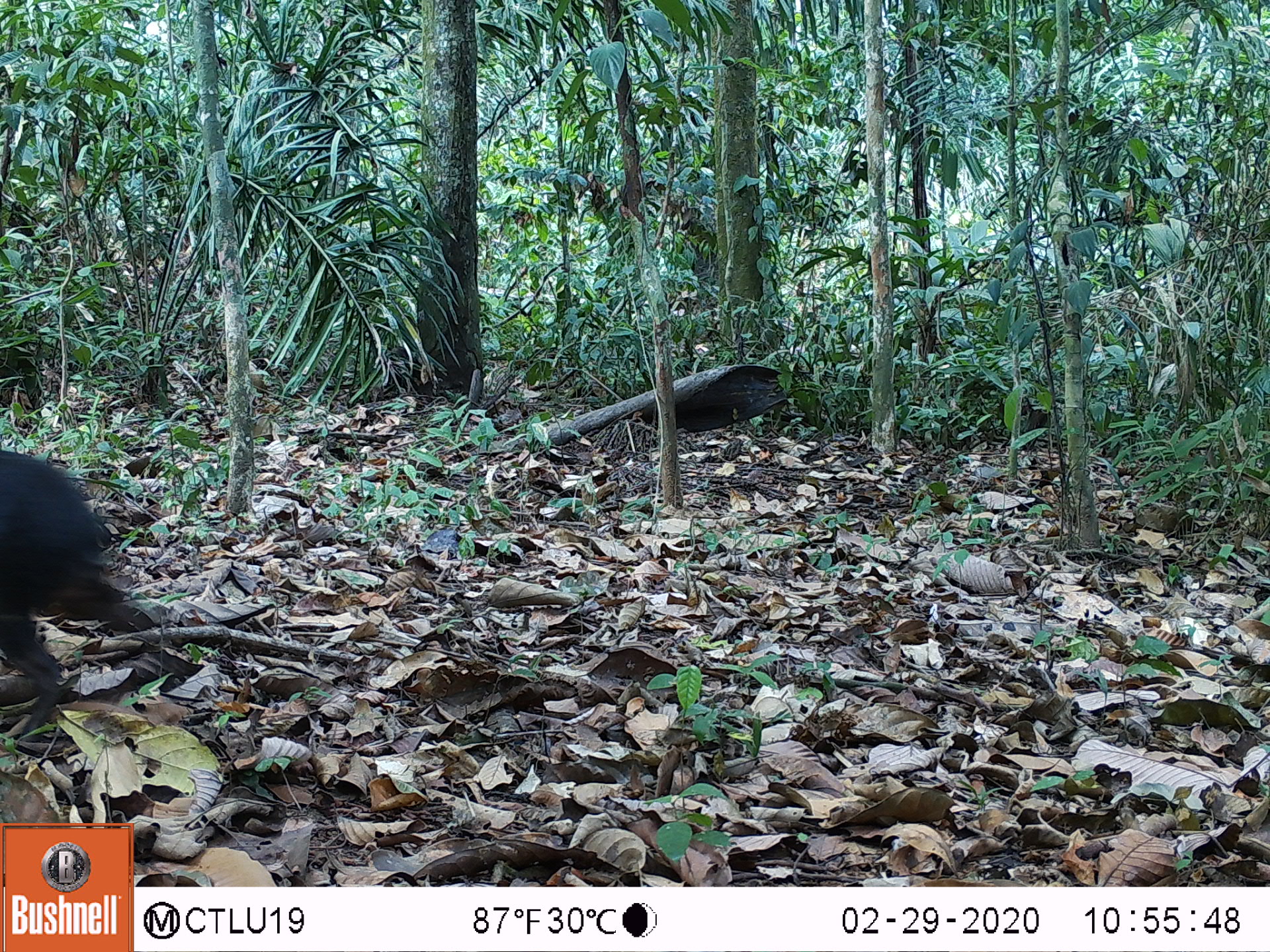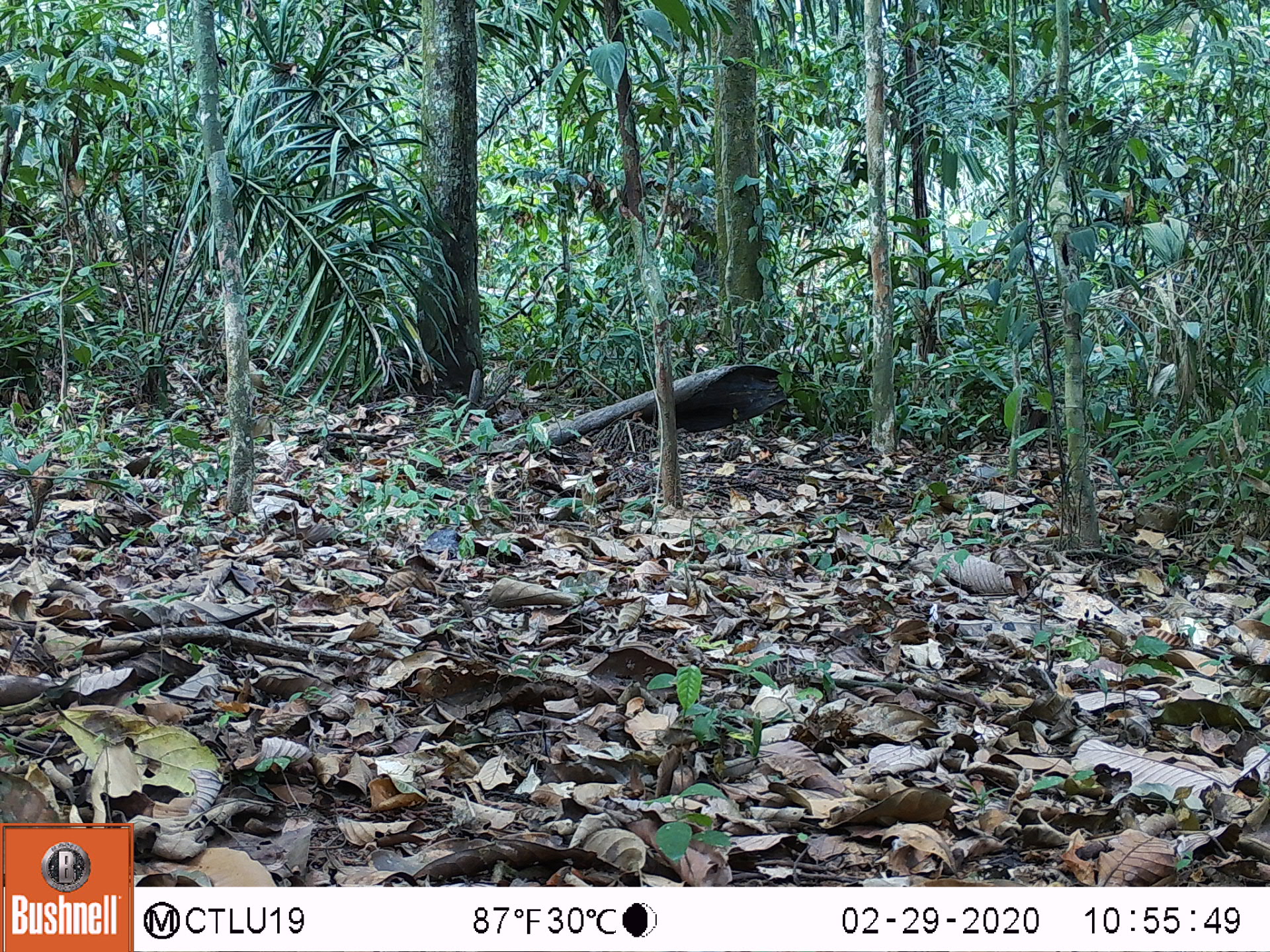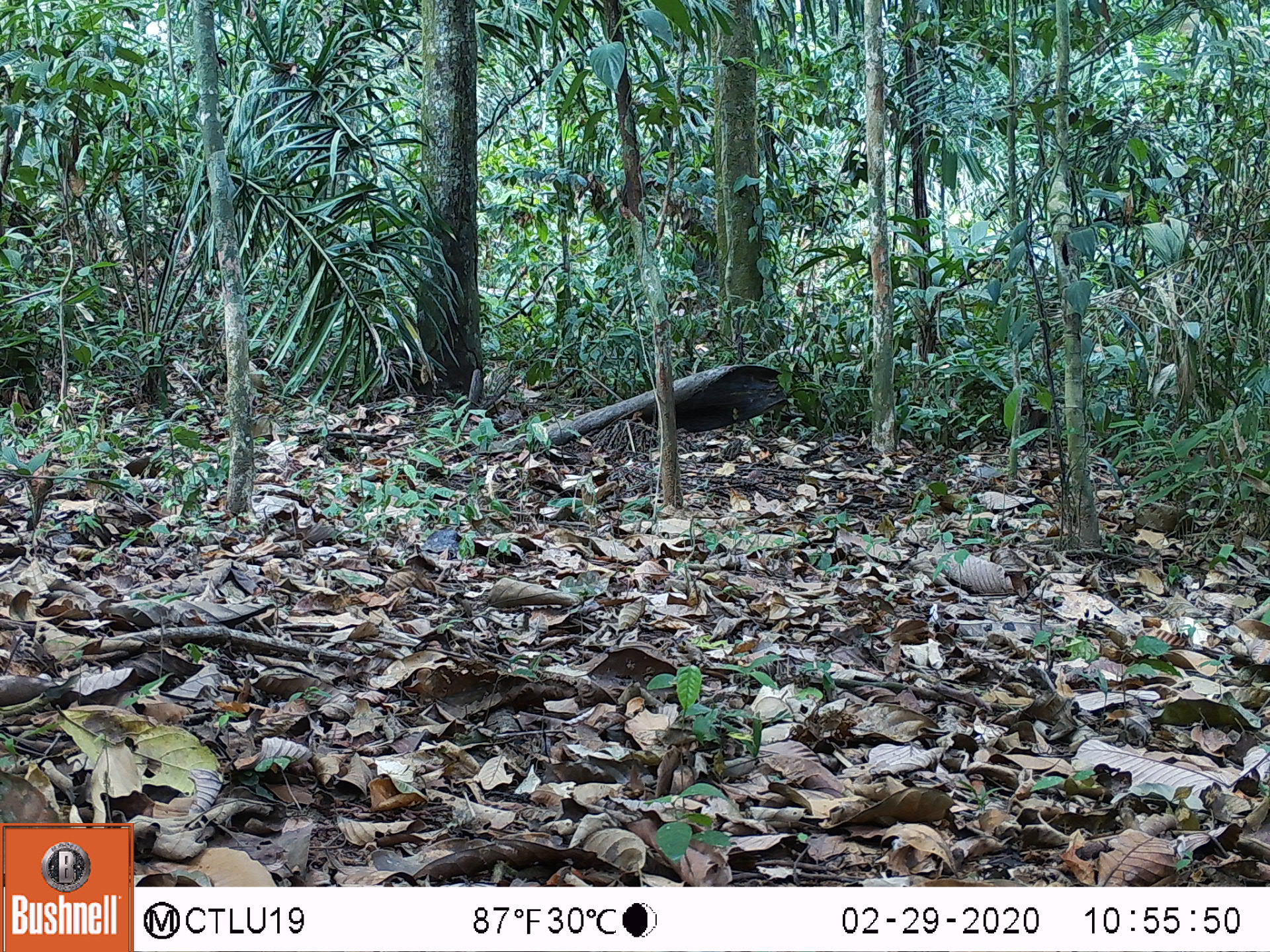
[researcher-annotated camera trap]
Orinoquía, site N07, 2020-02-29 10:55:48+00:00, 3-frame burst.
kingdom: Animalia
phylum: Chordata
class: Mammalia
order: Rodentia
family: Dasyproctidae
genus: Dasyprocta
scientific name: Dasyprocta fuliginosa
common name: black agouti